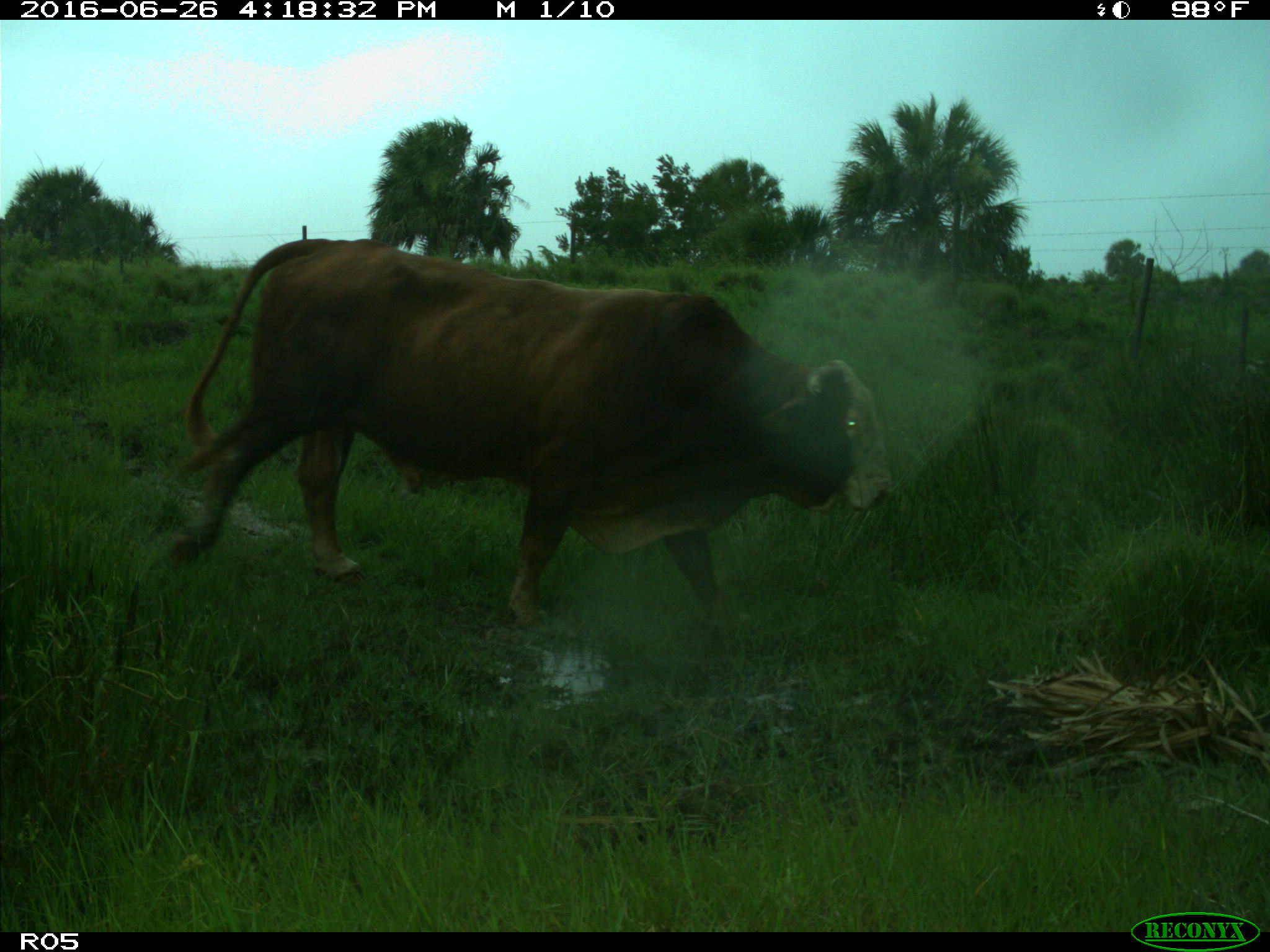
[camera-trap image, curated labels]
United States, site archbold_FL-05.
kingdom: Animalia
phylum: Chordata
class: Mammalia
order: Artiodactyla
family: Bovidae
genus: Bos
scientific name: Bos taurus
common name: domestic cow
Bos taurus (domestic cow).